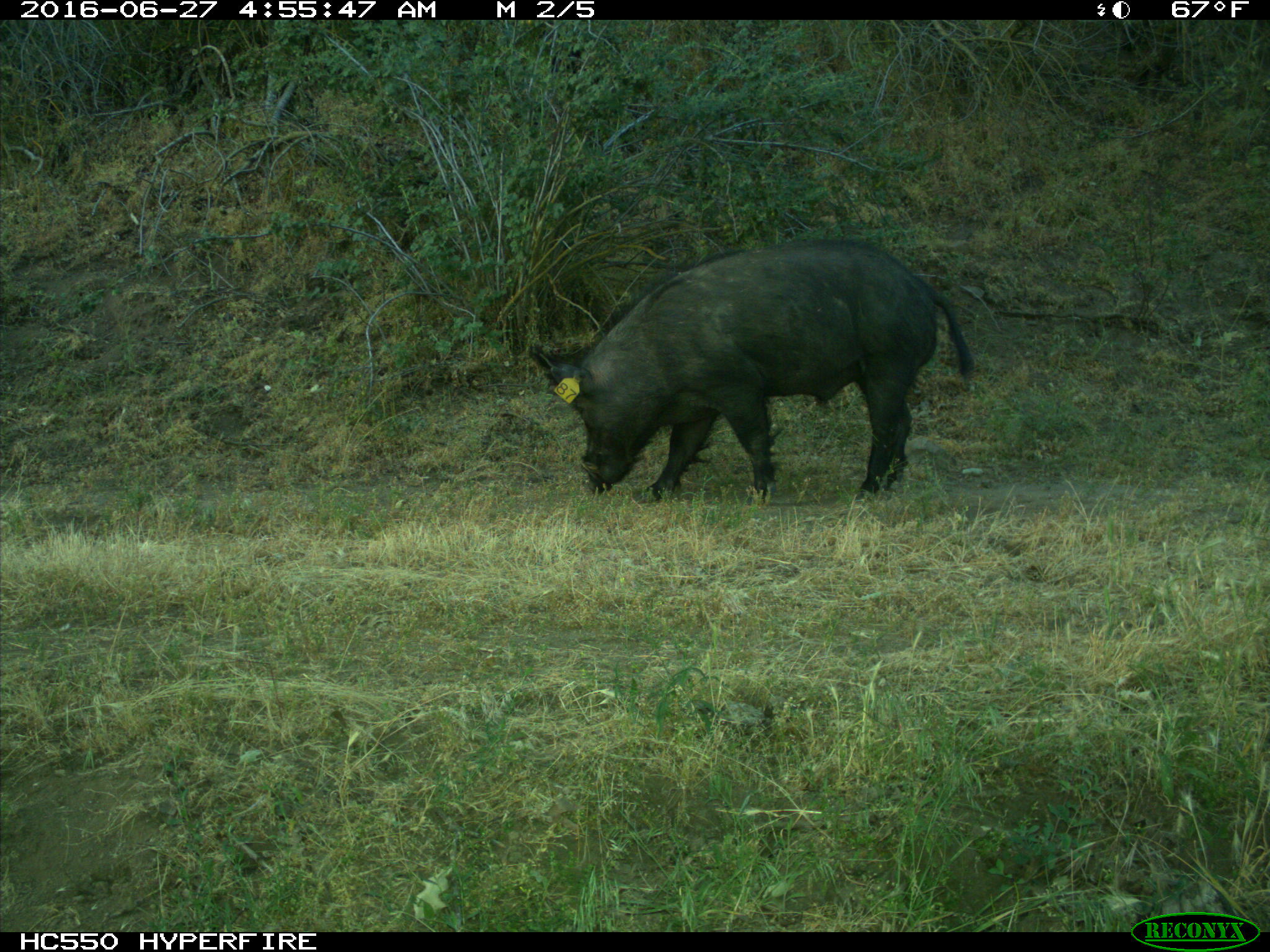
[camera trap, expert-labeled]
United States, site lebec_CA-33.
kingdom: Animalia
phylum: Chordata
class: Mammalia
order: Artiodactyla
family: Suidae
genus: Sus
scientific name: Sus scrofa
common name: wild boar